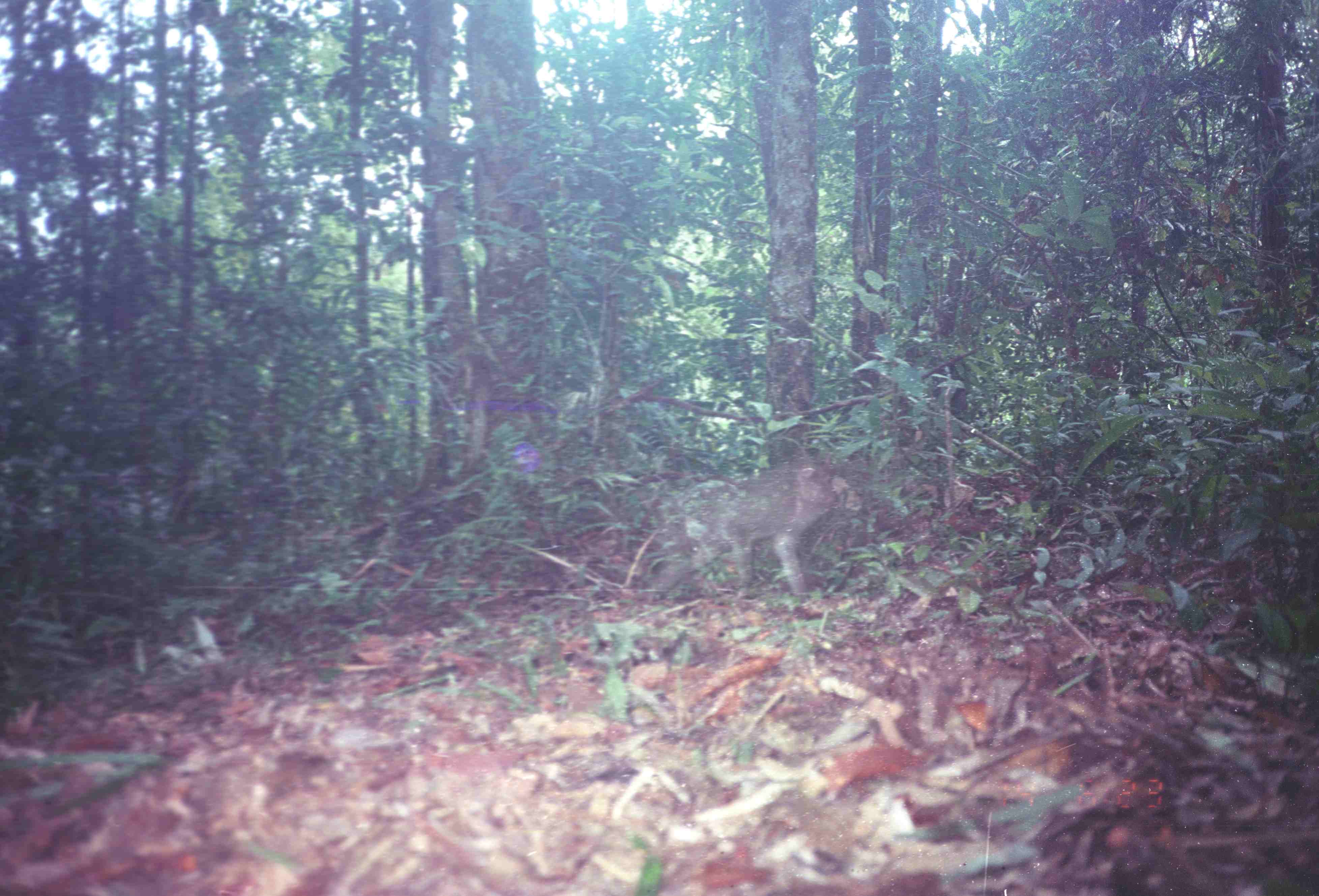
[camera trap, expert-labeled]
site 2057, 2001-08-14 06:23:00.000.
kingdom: Animalia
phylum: Chordata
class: Mammalia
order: Primates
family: Cercopithecidae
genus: Macaca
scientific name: Macaca nemestrina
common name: southern pig-tailed macaque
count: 1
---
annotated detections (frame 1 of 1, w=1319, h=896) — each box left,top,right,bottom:
macaca nemestrina: 652,449,837,601